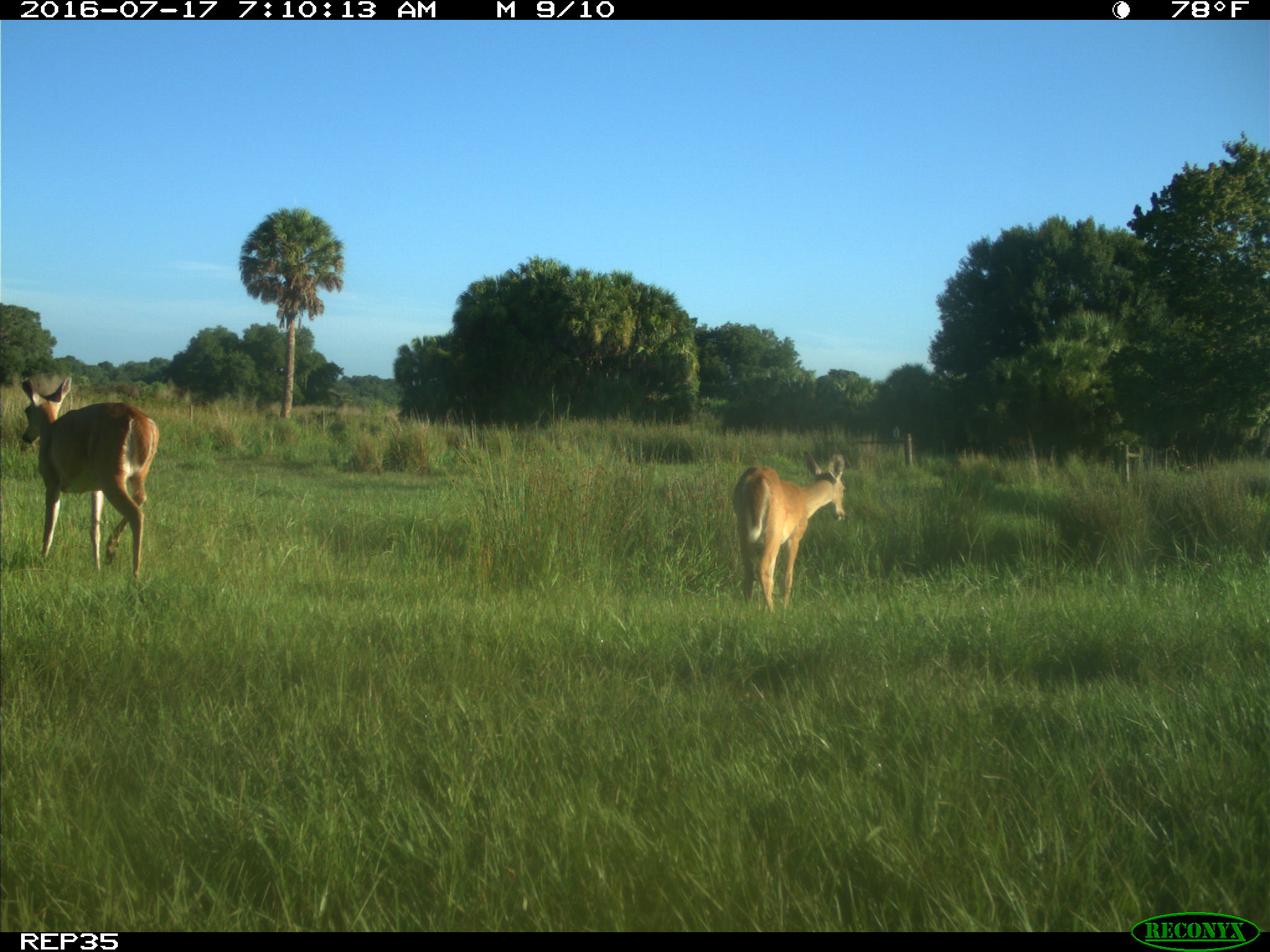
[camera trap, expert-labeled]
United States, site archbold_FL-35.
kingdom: Animalia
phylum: Chordata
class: Mammalia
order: Artiodactyla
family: Cervidae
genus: Odocoileus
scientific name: Odocoileus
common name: deer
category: unidentified deer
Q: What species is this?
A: Unidentified deer (deer) (Odocoileus).